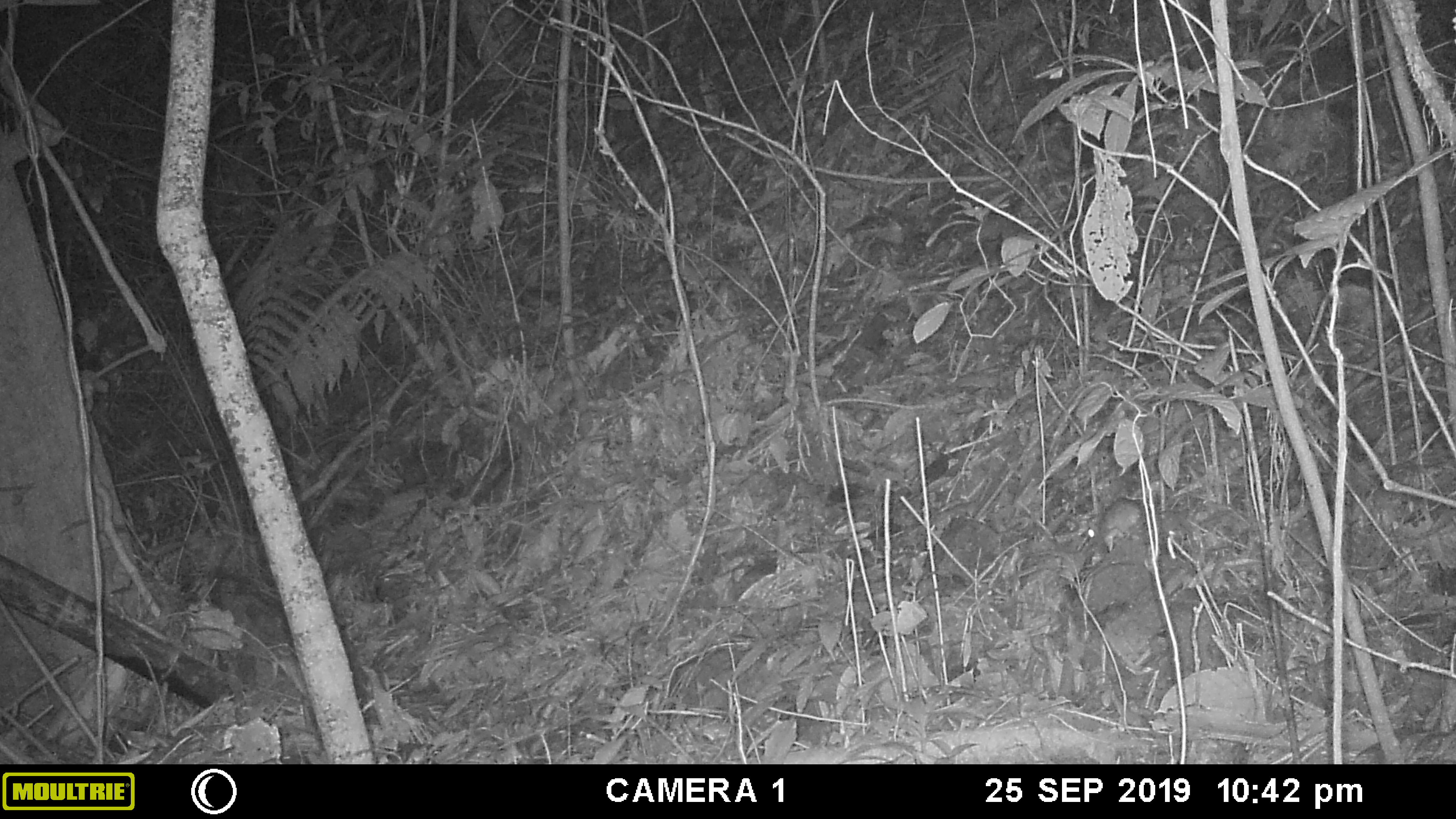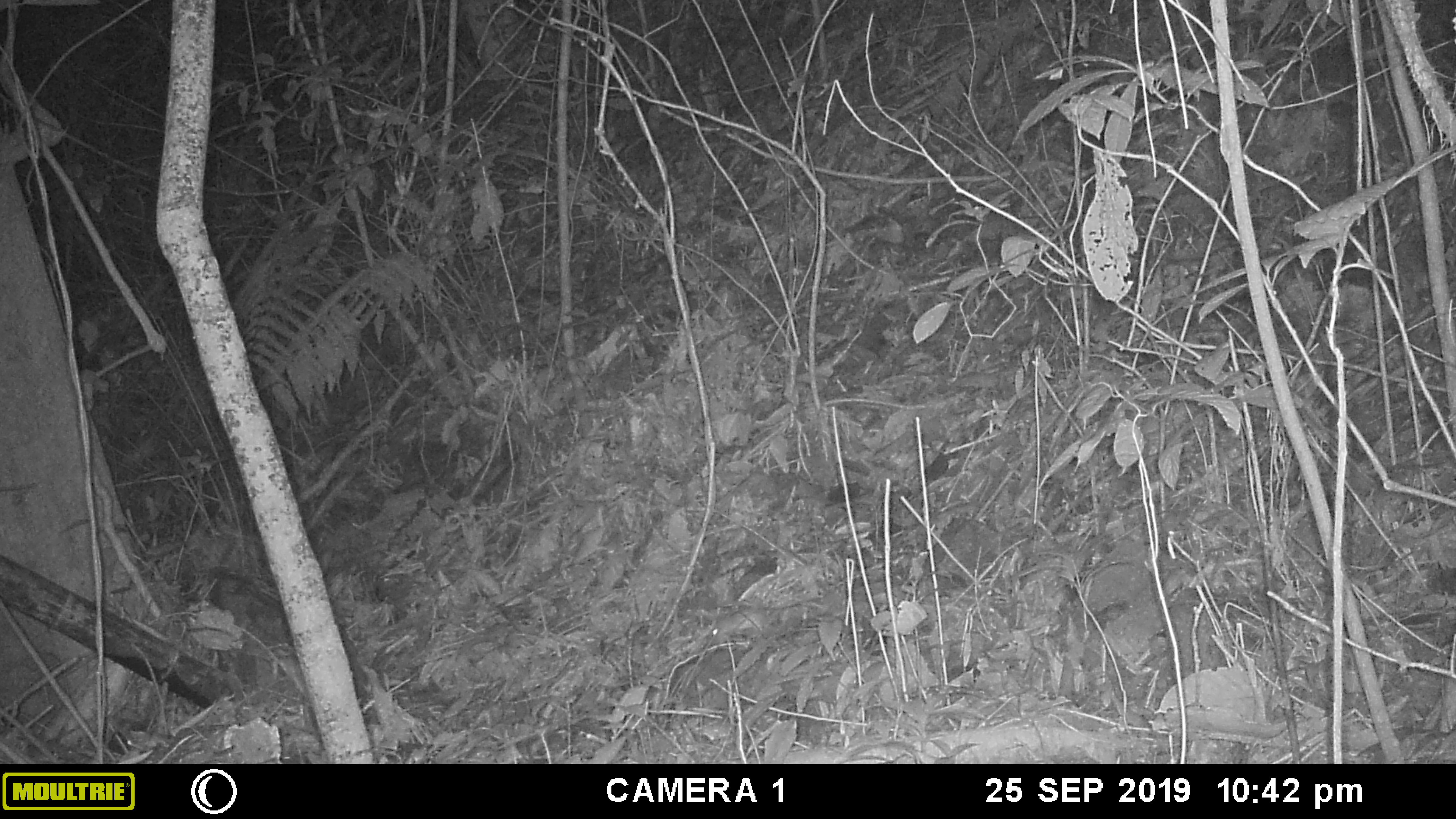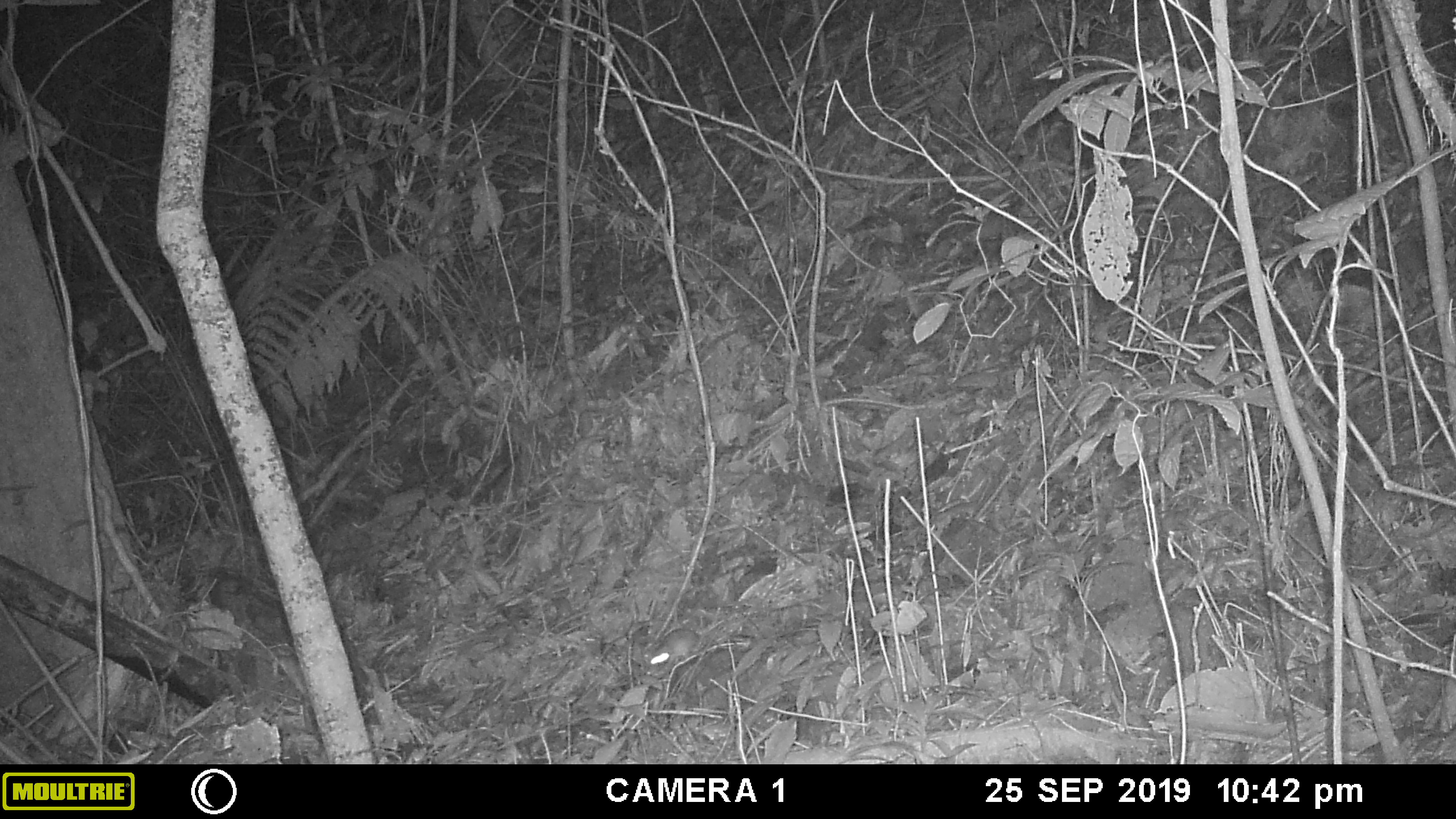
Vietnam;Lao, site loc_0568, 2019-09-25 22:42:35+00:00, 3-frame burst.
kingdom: Animalia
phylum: Chordata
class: Mammalia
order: Rodentia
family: Muridae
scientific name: Muridae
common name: old-world mice and rats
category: unidentified murid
Unidentified murid (old-world mice and rats) (Muridae). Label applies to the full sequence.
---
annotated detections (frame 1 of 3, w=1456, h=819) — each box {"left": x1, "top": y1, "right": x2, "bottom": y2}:
unidentified murid: {"left": 1087, "top": 495, "right": 1142, "bottom": 553}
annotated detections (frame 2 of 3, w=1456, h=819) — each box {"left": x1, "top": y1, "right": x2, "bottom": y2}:
unidentified murid: {"left": 706, "top": 595, "right": 821, "bottom": 645}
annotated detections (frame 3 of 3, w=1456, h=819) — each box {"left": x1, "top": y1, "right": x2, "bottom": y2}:
unidentified murid: {"left": 649, "top": 629, "right": 700, "bottom": 666}